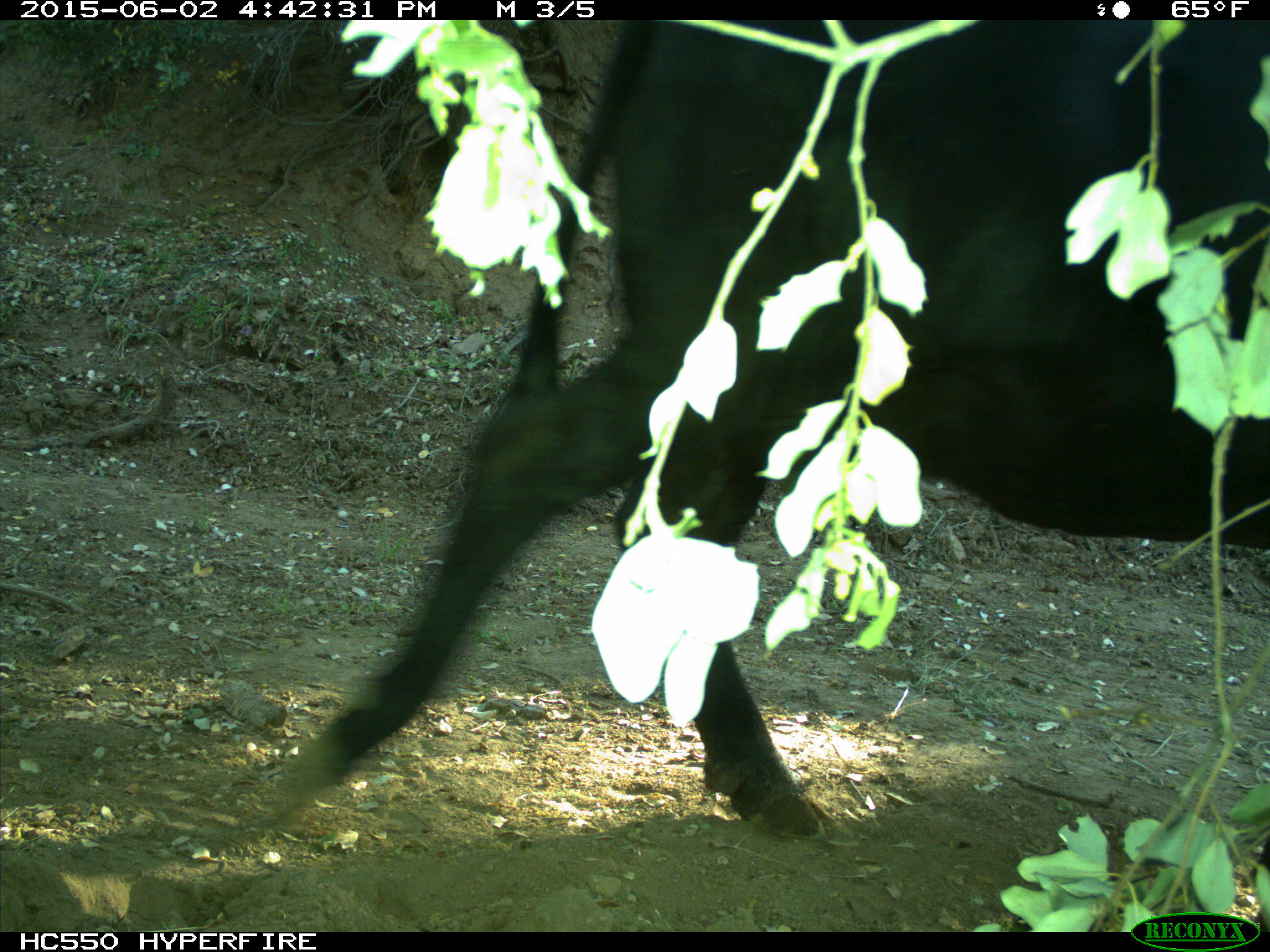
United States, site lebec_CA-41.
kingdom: Animalia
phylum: Chordata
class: Mammalia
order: Artiodactyla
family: Bovidae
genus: Bos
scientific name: Bos taurus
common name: domestic cow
Bos taurus (domestic cow).